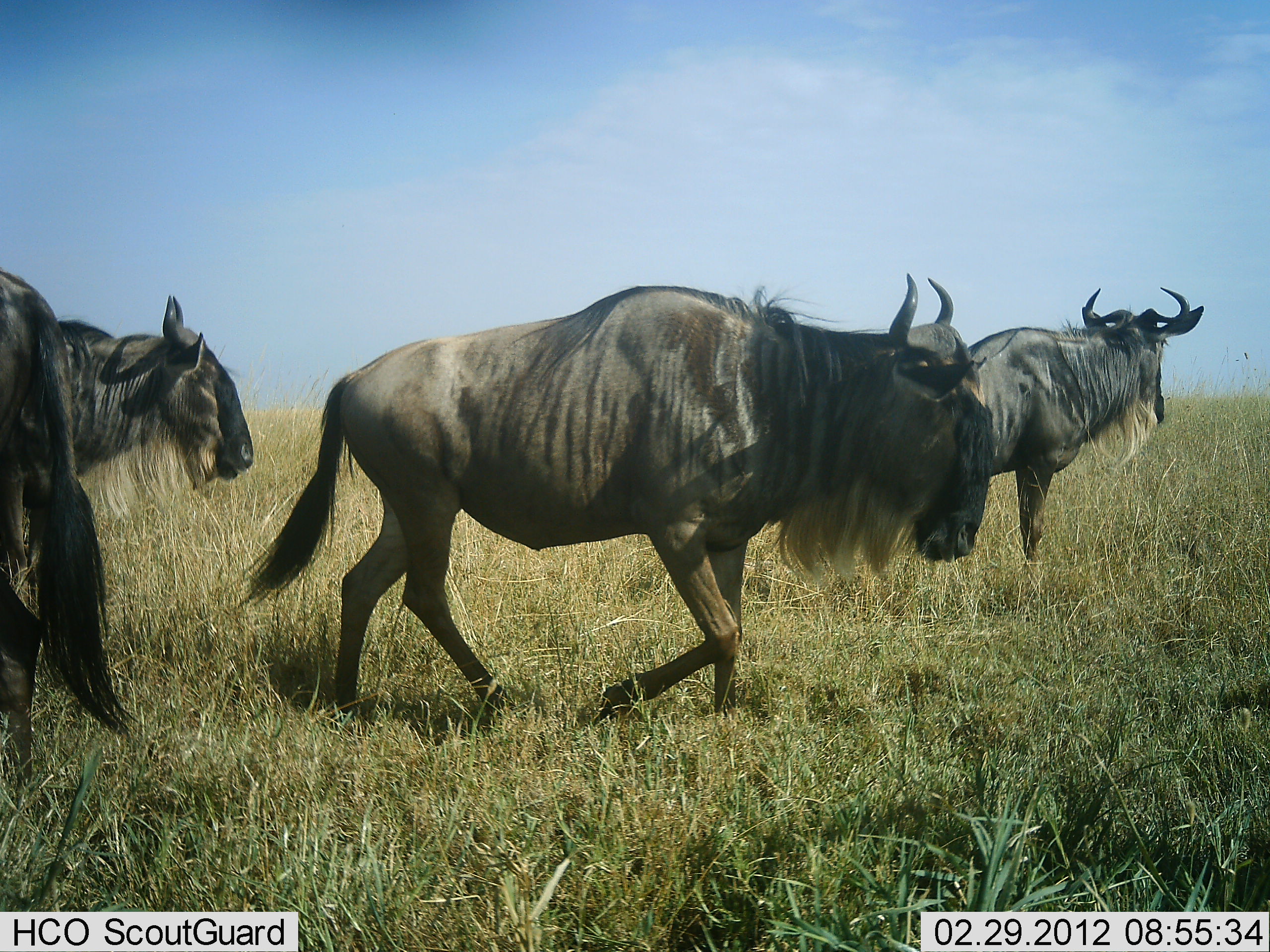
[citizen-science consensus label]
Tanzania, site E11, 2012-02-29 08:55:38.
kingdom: Animalia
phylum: Chordata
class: Mammalia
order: Artiodactyla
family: Bovidae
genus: Connochaetes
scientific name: Connochaetes taurinus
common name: blue wildebeest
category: wildebeest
Wildebeest (blue wildebeest) (Connochaetes taurinus), count 4. Behavior (volunteer vote fractions): standing 56%, resting 0%, moving 81%, interacting 0%. Young present (vote fraction): 0%. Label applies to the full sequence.